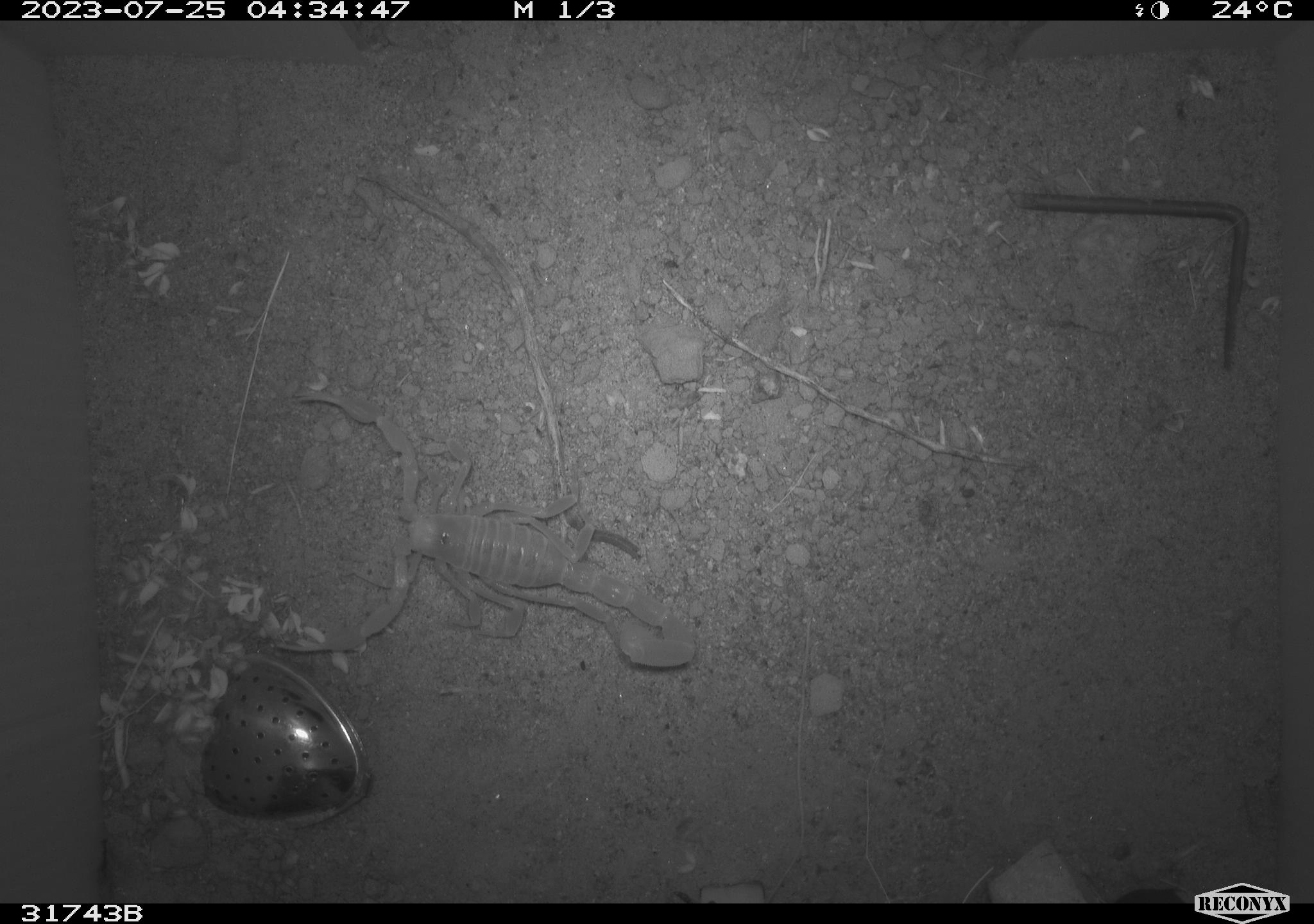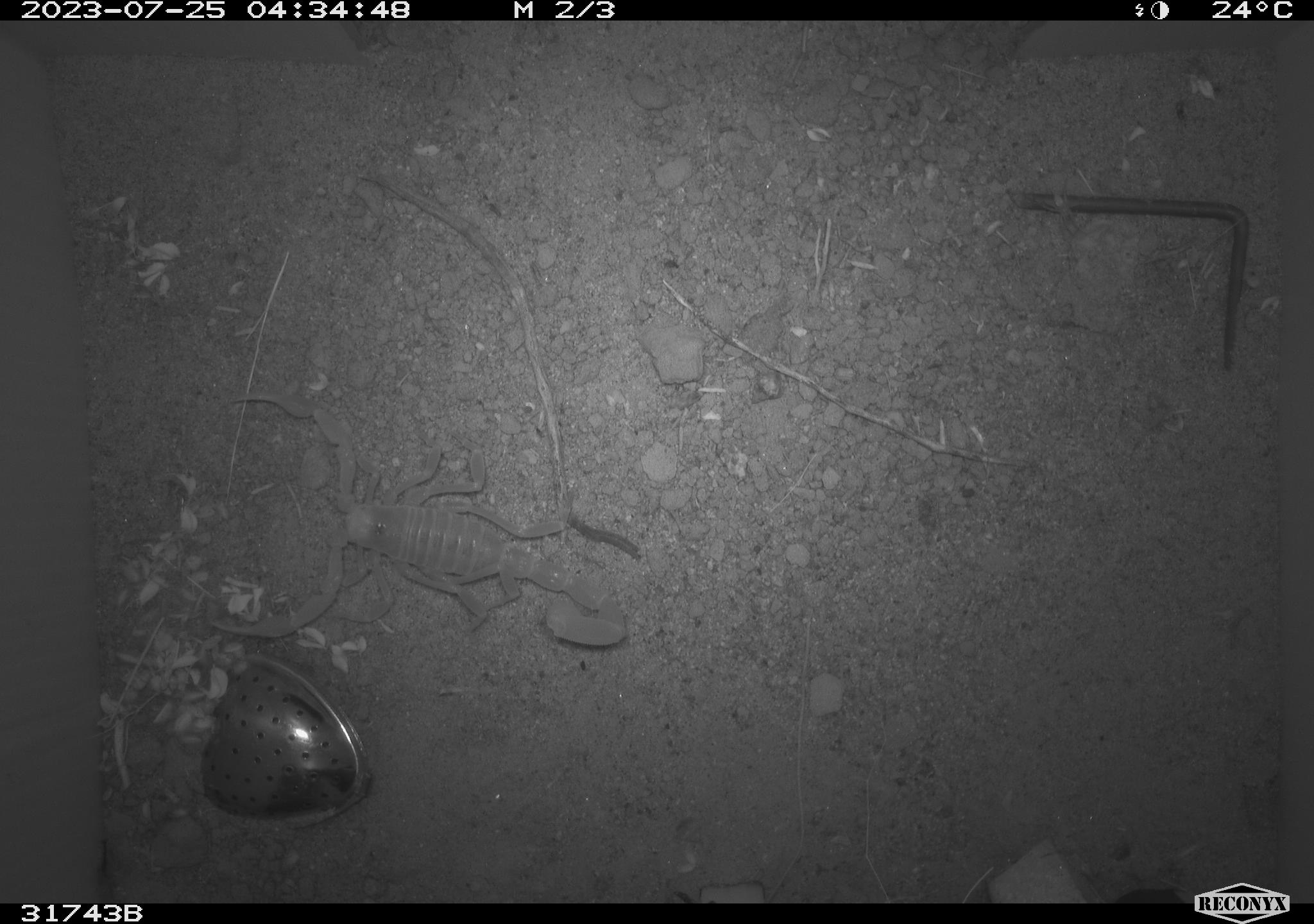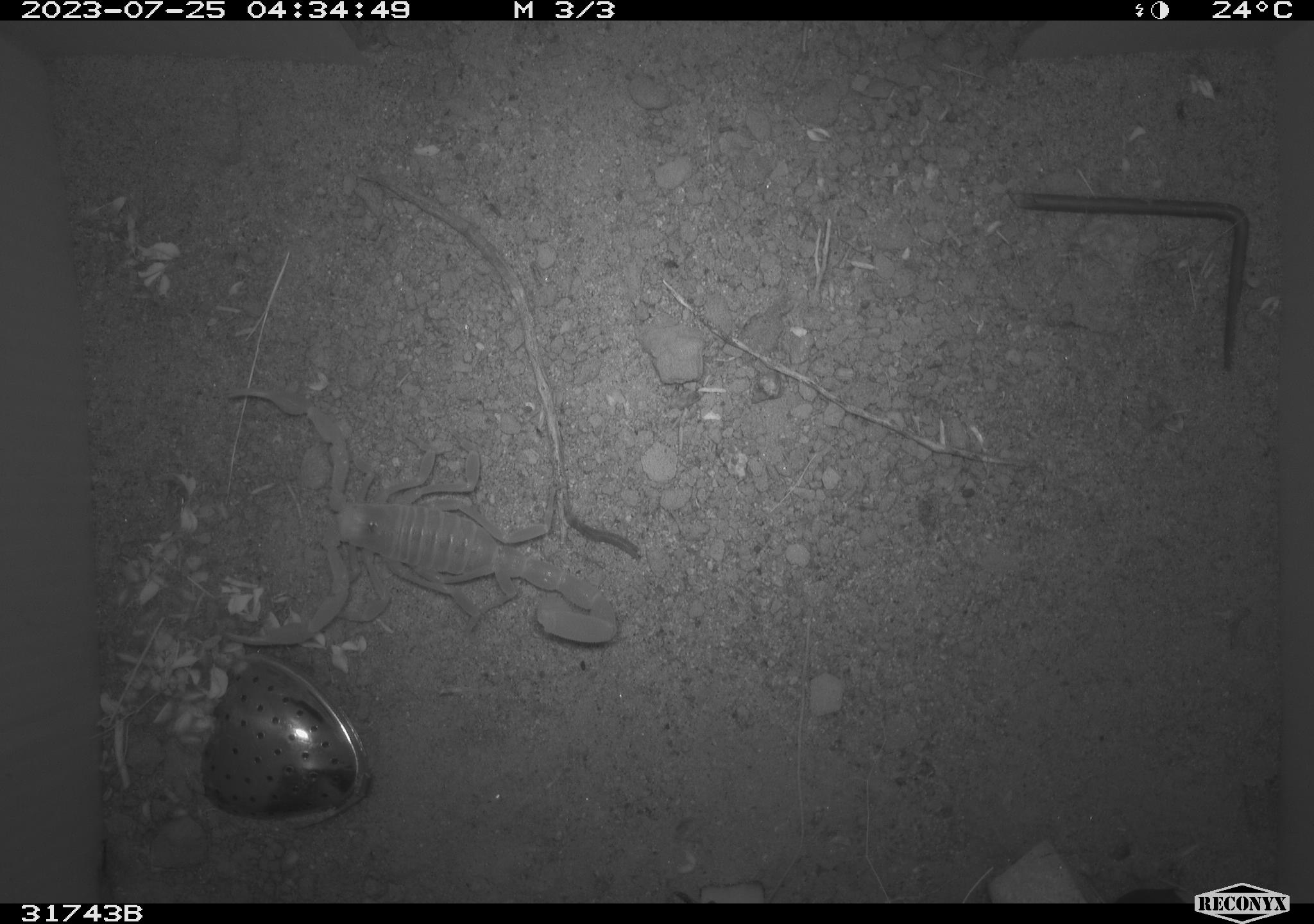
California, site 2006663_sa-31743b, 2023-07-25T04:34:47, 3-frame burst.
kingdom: Animalia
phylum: Arthropoda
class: Arachnida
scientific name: Arachnida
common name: arachnids